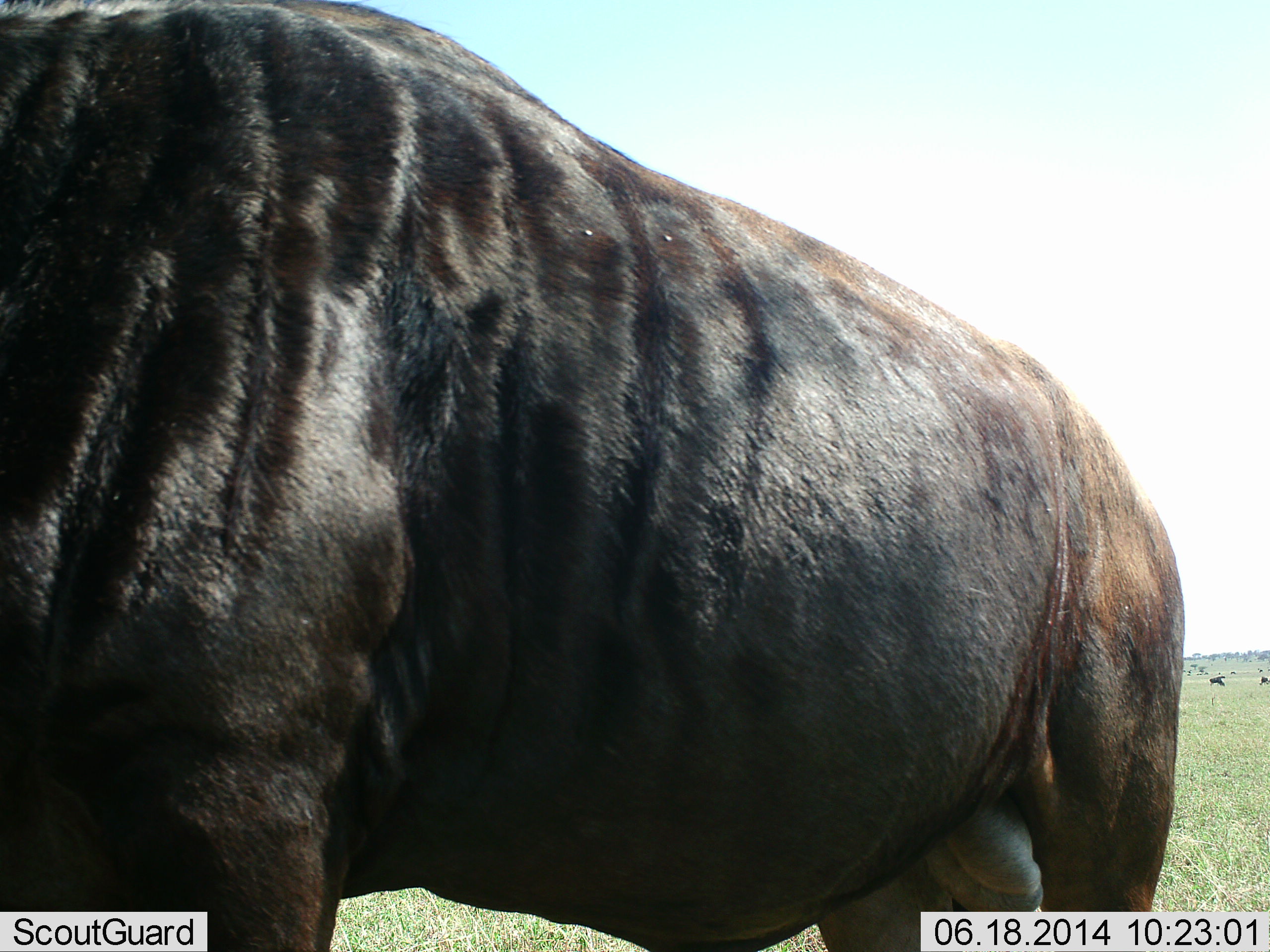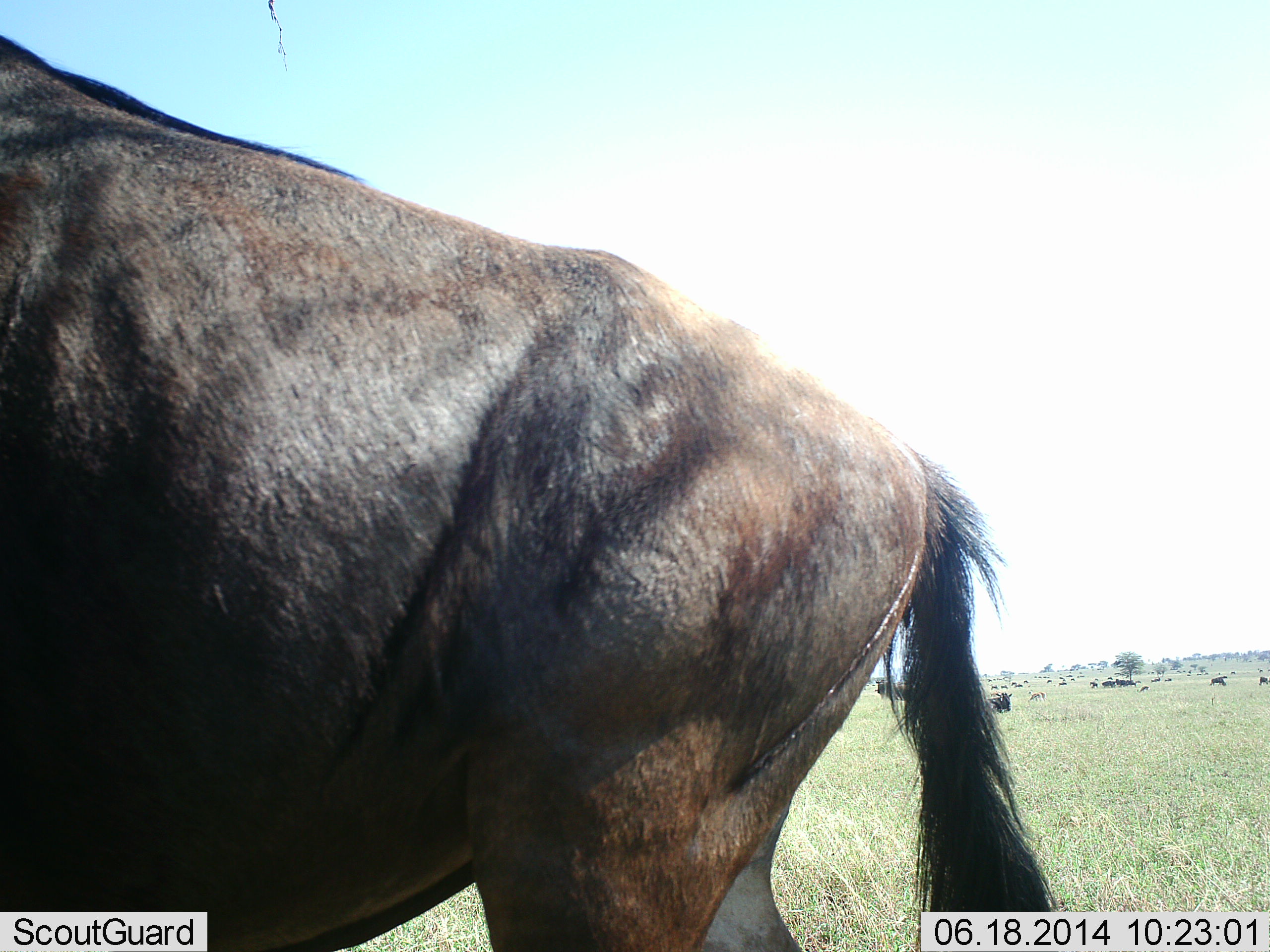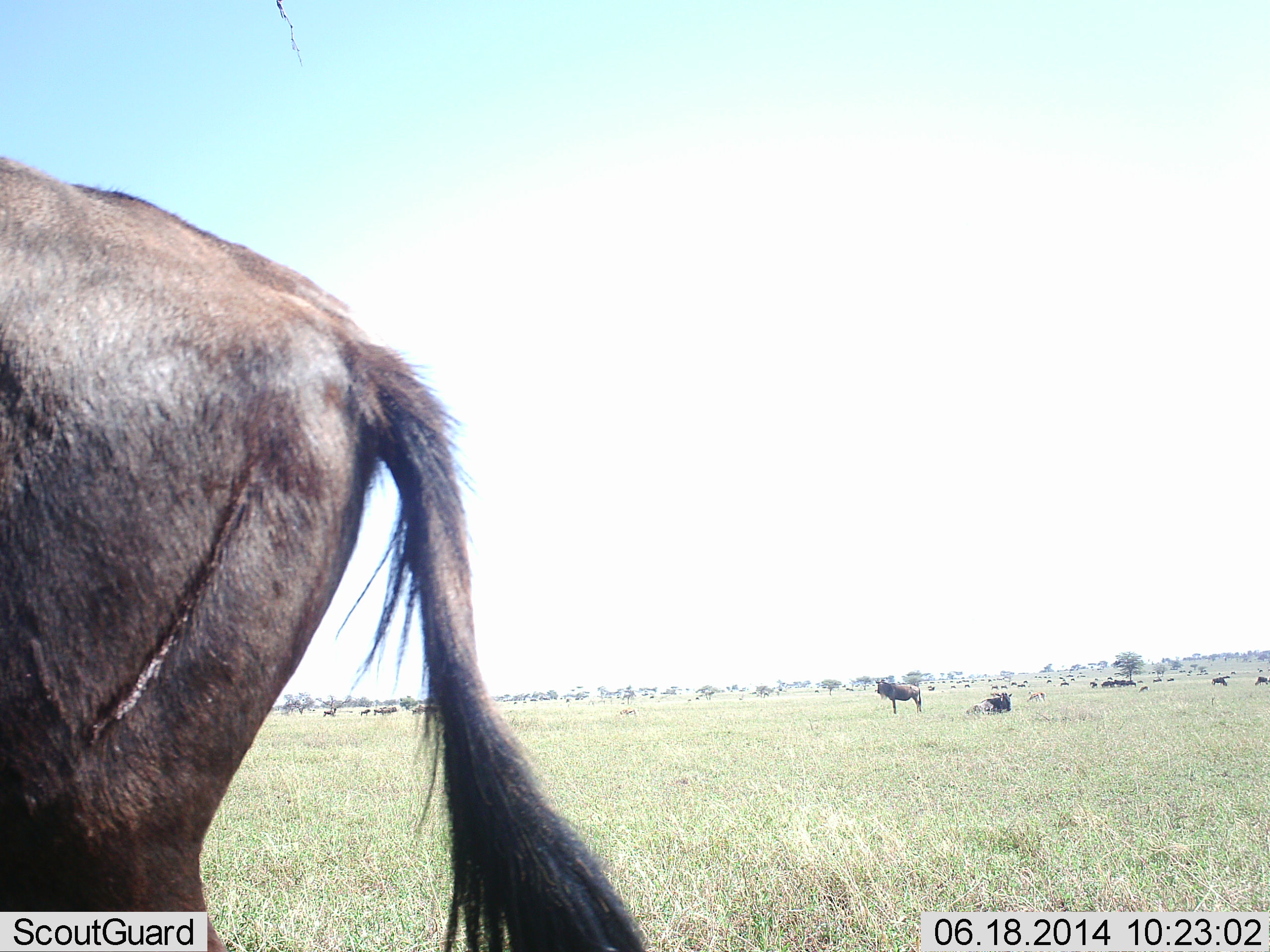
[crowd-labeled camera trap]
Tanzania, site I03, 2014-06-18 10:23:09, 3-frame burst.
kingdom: Animalia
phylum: Chordata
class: Mammalia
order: Artiodactyla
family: Bovidae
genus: Connochaetes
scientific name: Connochaetes taurinus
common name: blue wildebeest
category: wildebeest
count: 11-50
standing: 70%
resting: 60%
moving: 60%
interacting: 0%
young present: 0%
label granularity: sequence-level